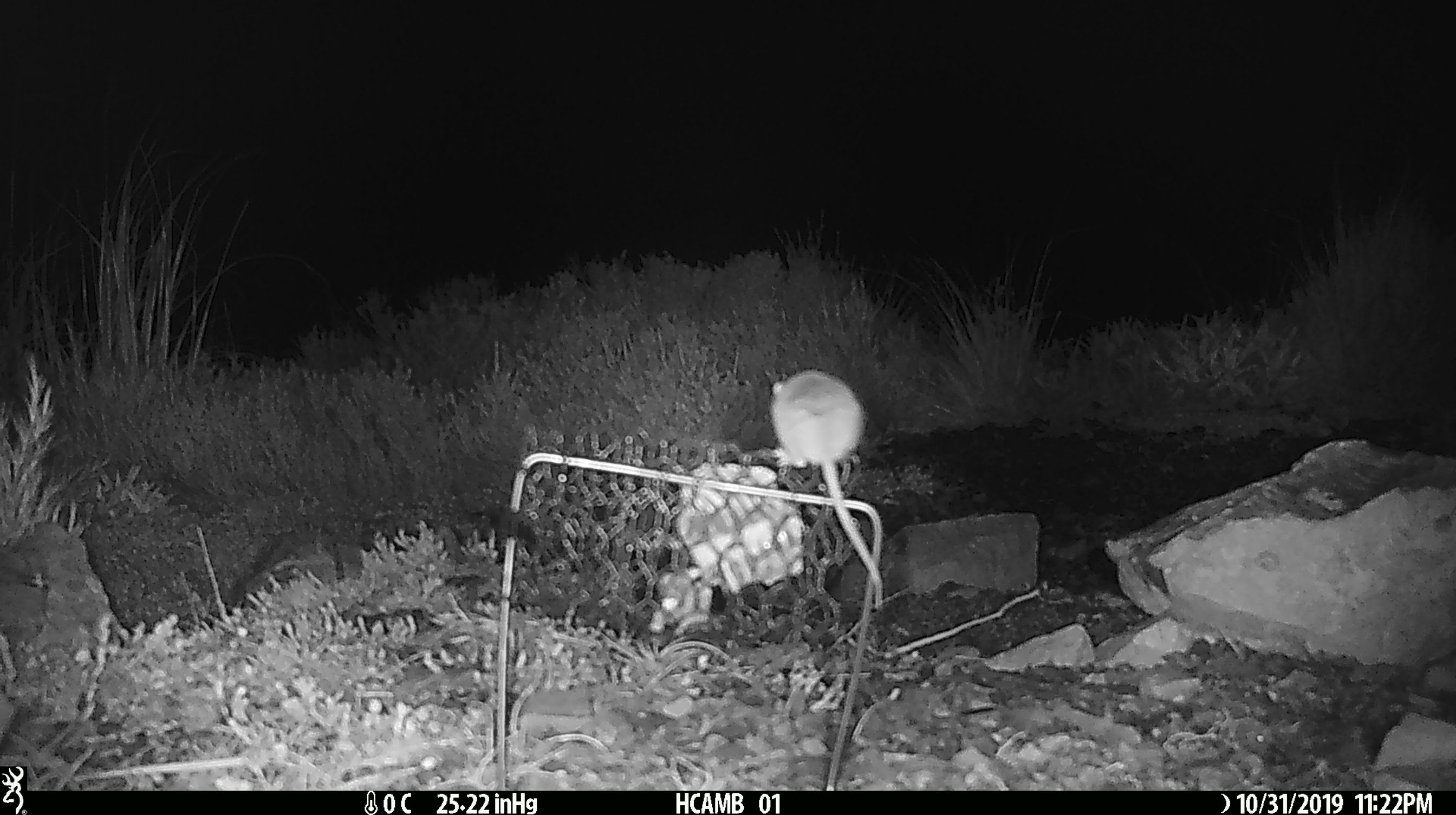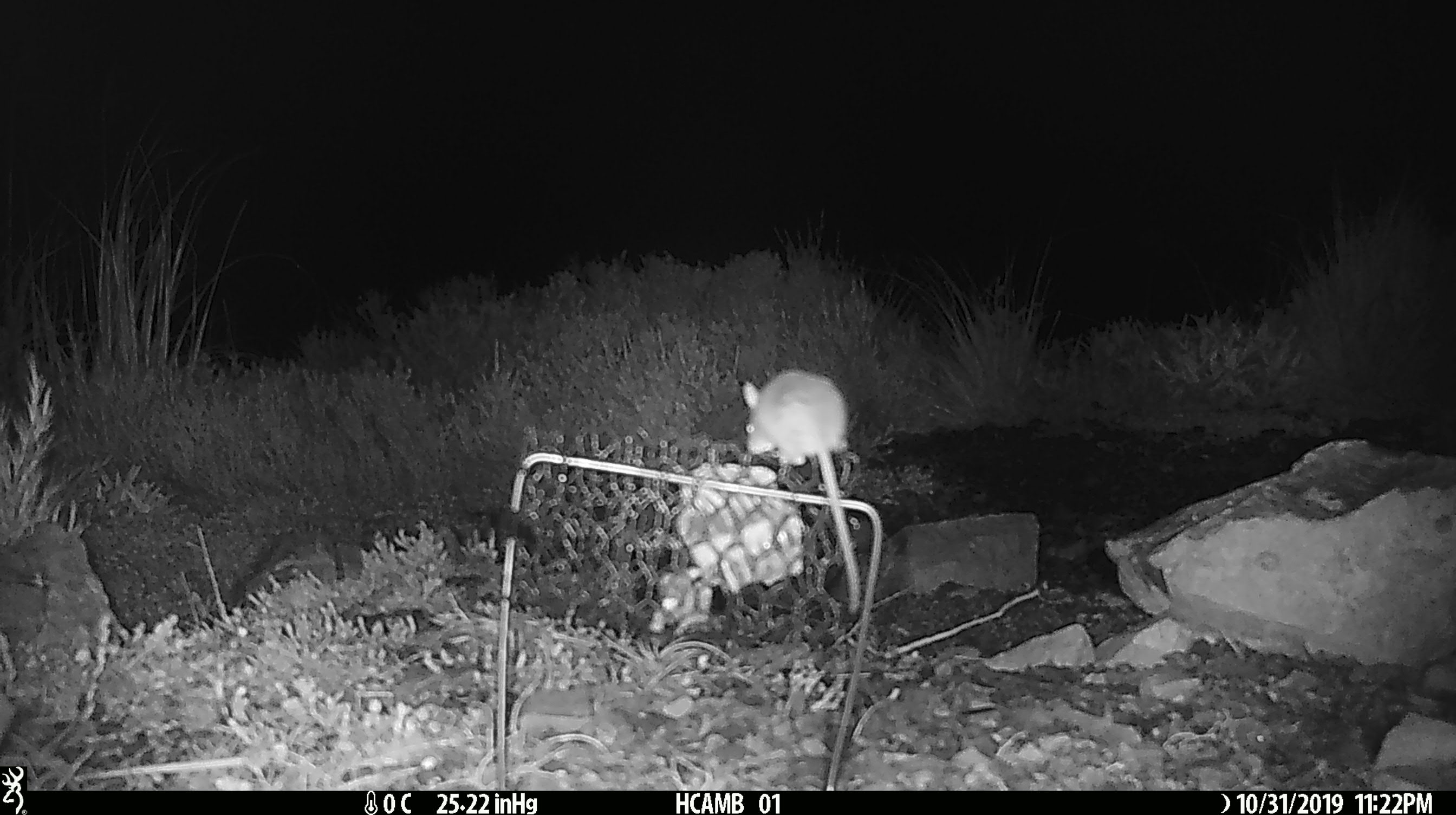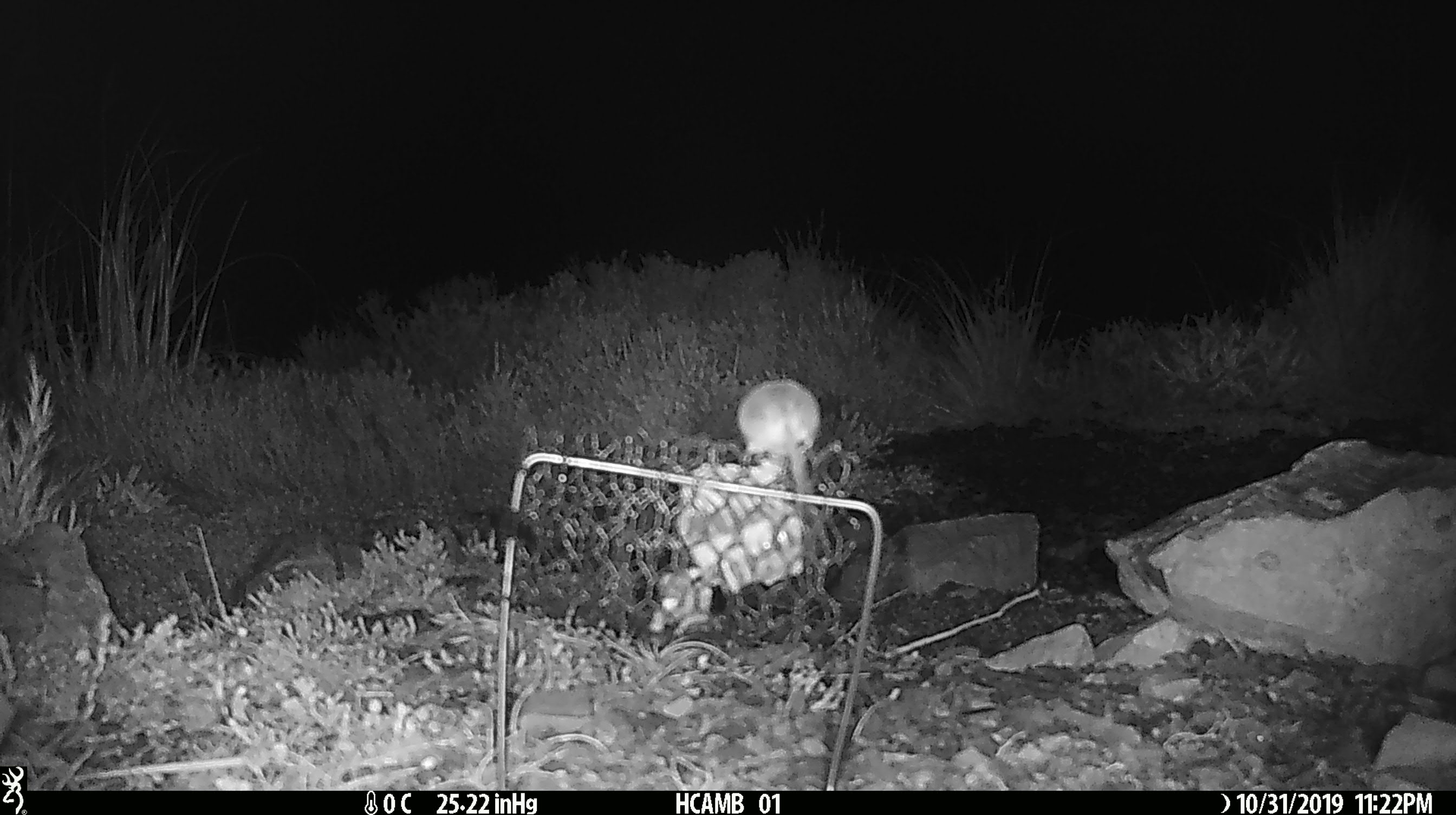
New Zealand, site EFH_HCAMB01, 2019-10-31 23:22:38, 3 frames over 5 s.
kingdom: Animalia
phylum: Chordata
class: Mammalia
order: Rodentia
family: Muridae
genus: Mus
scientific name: Mus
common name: mouse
Mouse (Mus).